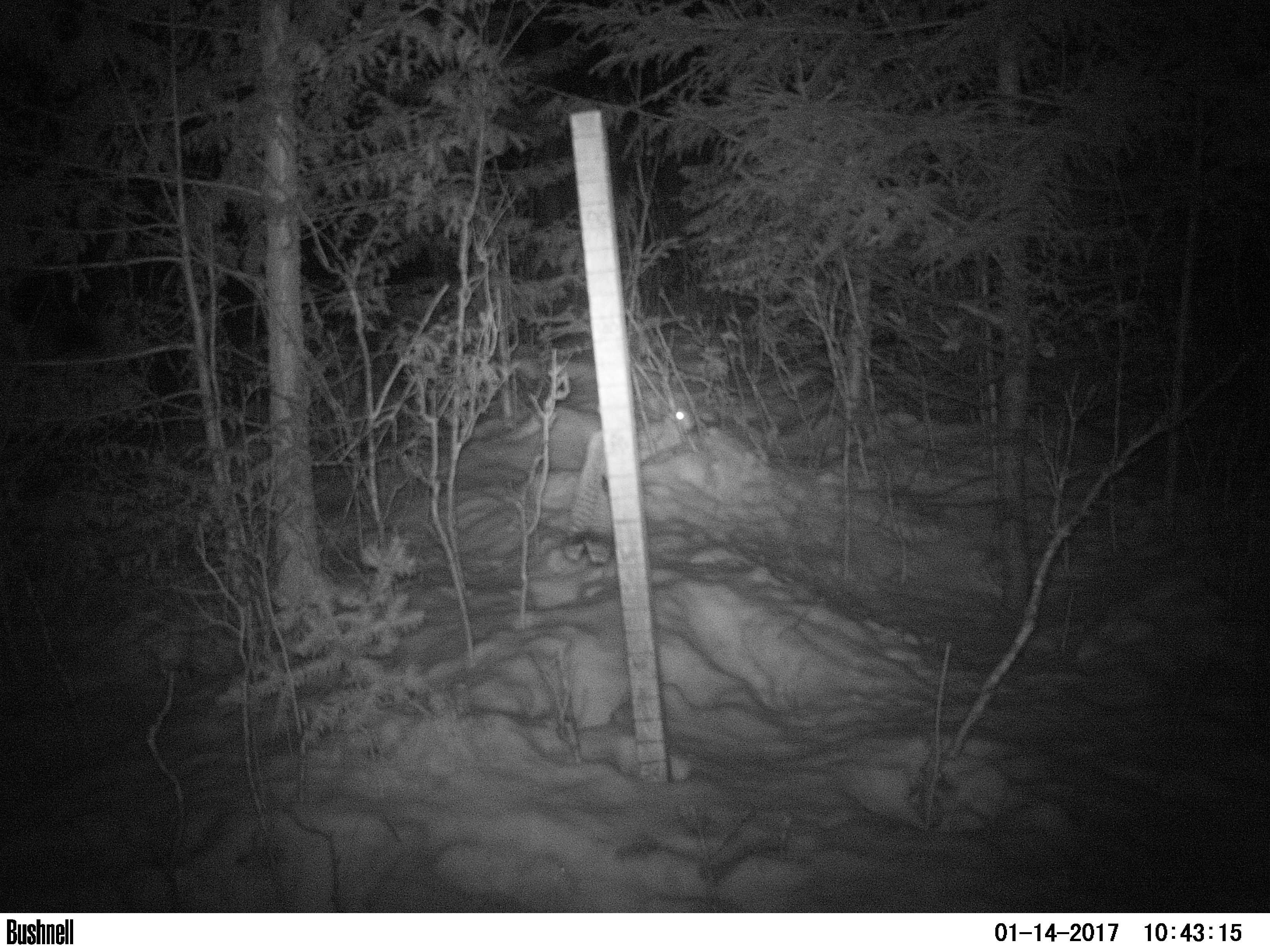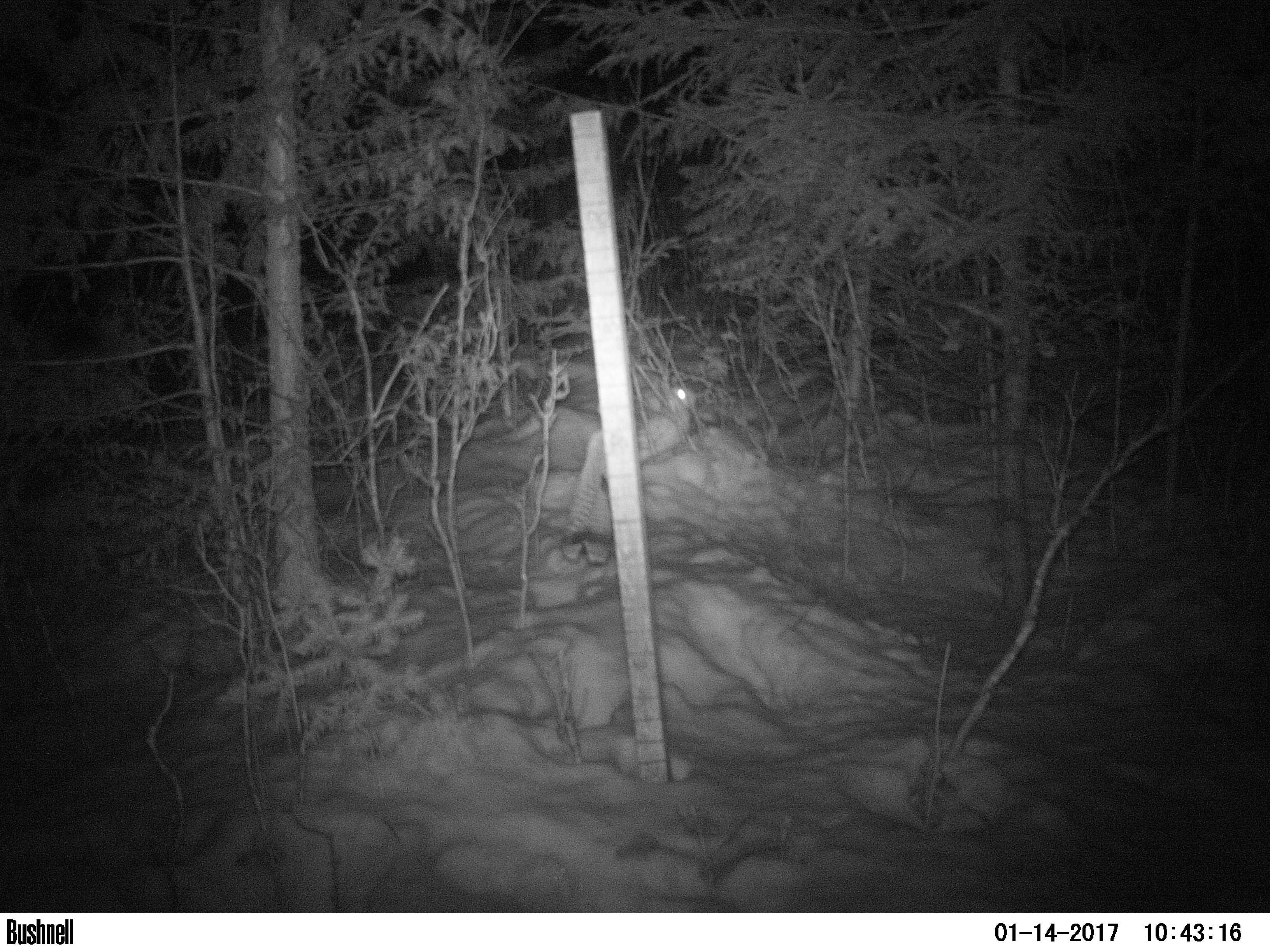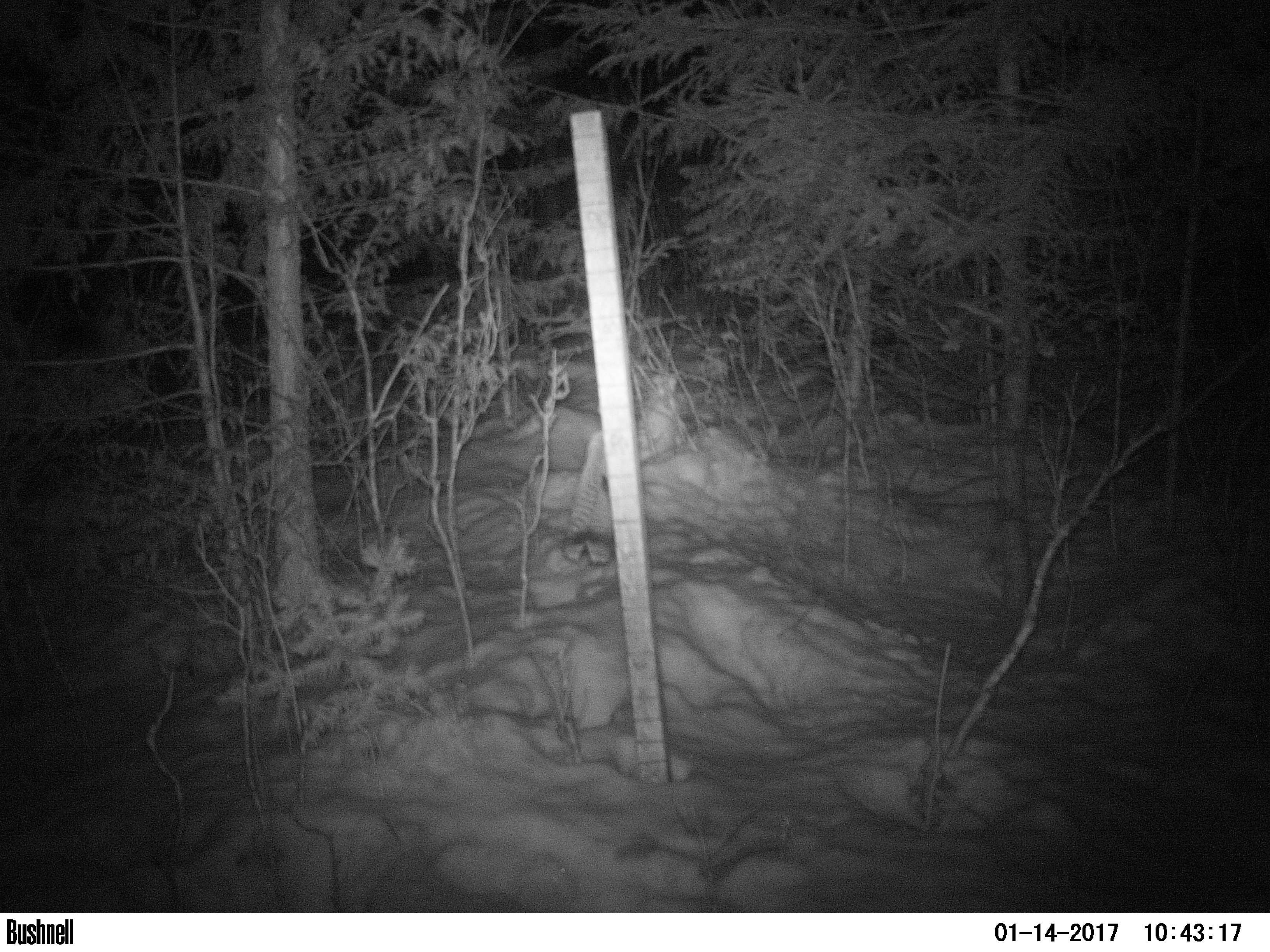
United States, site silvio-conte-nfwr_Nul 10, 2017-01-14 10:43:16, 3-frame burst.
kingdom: Animalia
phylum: Chordata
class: Mammalia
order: Lagomorpha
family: Leporidae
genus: Lepus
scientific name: Lepus americanus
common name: snowshoe hare